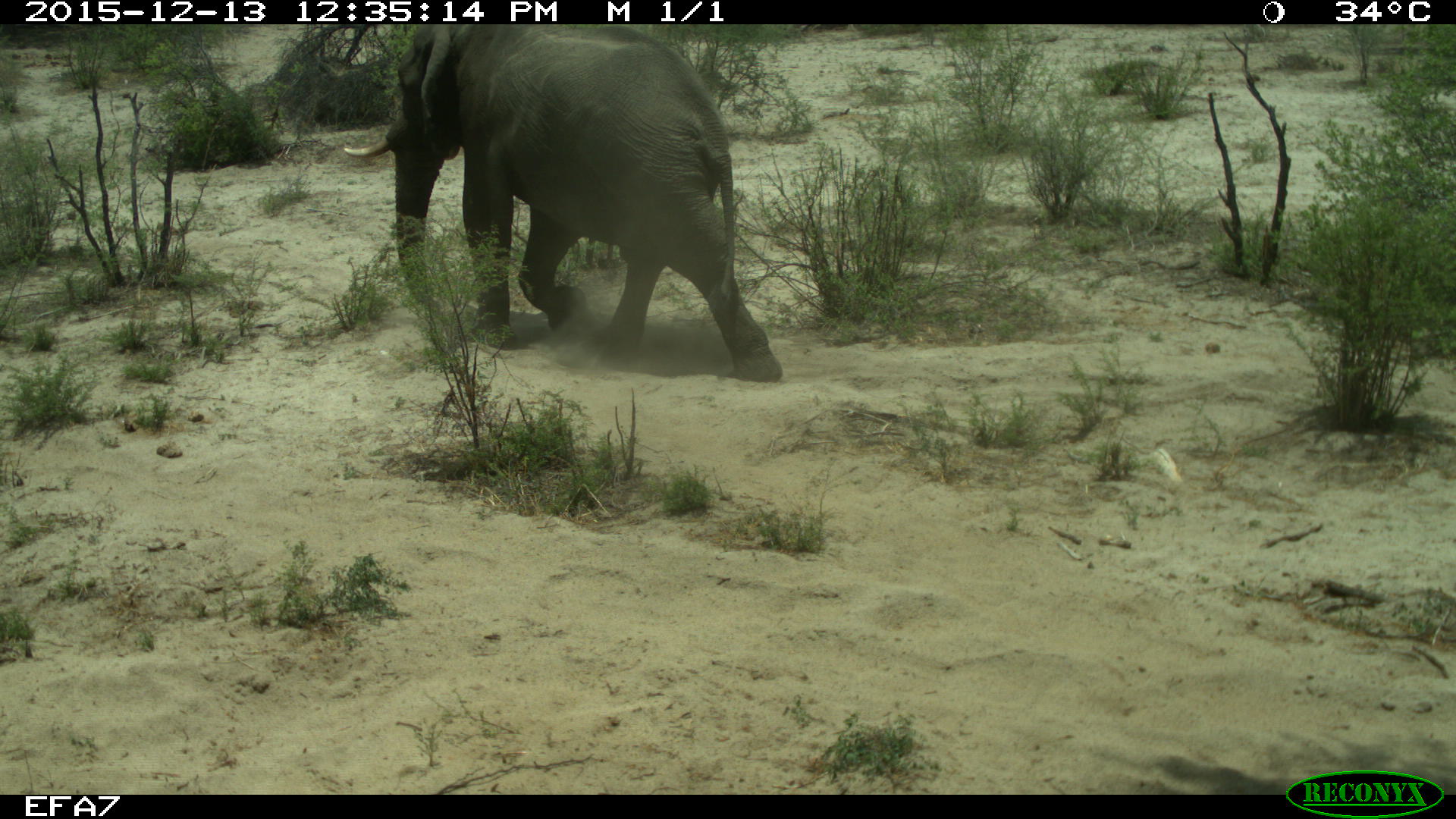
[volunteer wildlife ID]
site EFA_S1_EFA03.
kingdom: Animalia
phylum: Chordata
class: Mammalia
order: Proboscidea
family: Elephantidae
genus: Loxodonta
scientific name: Loxodonta africana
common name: african bush elephant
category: elephant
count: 1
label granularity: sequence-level